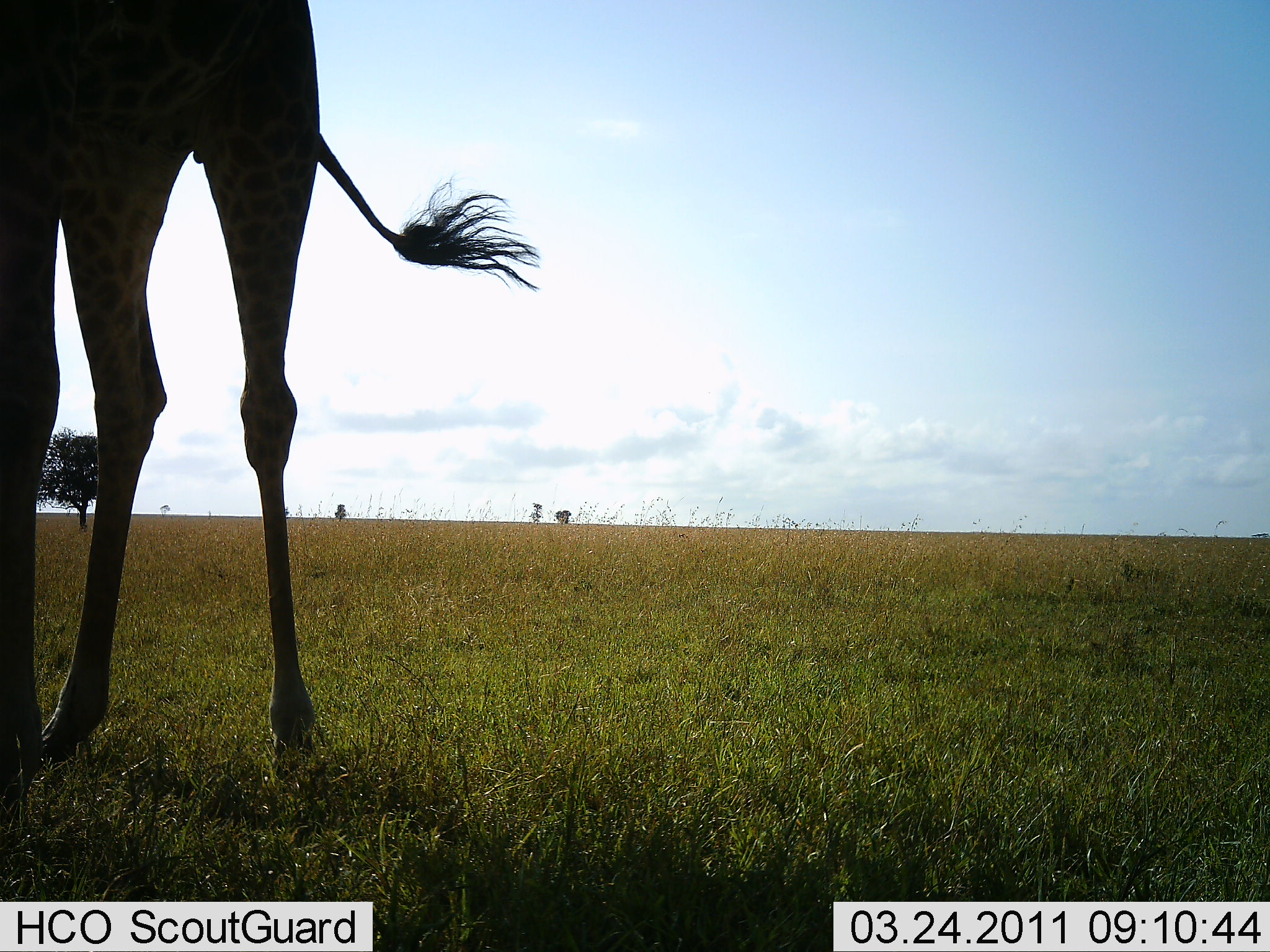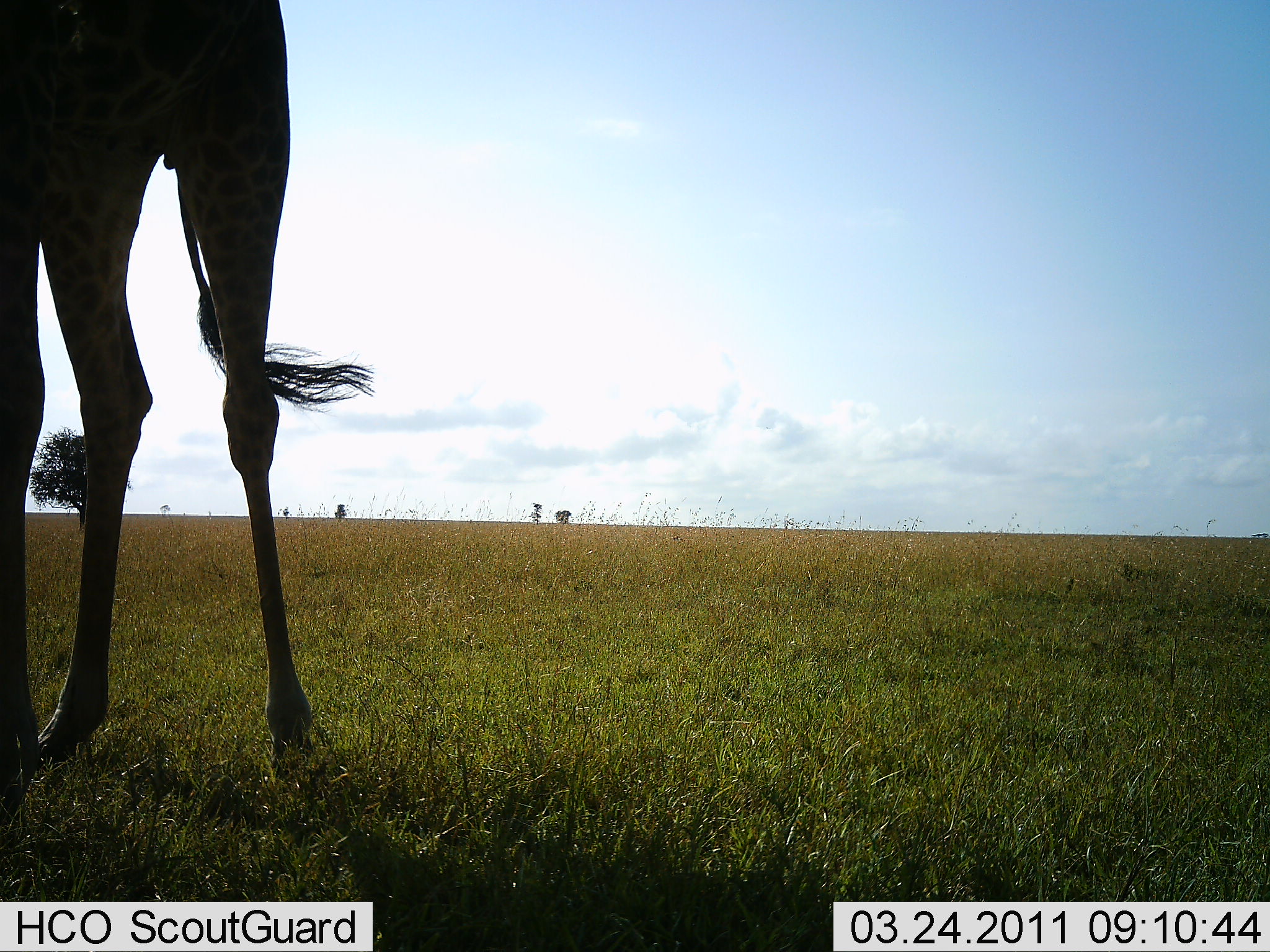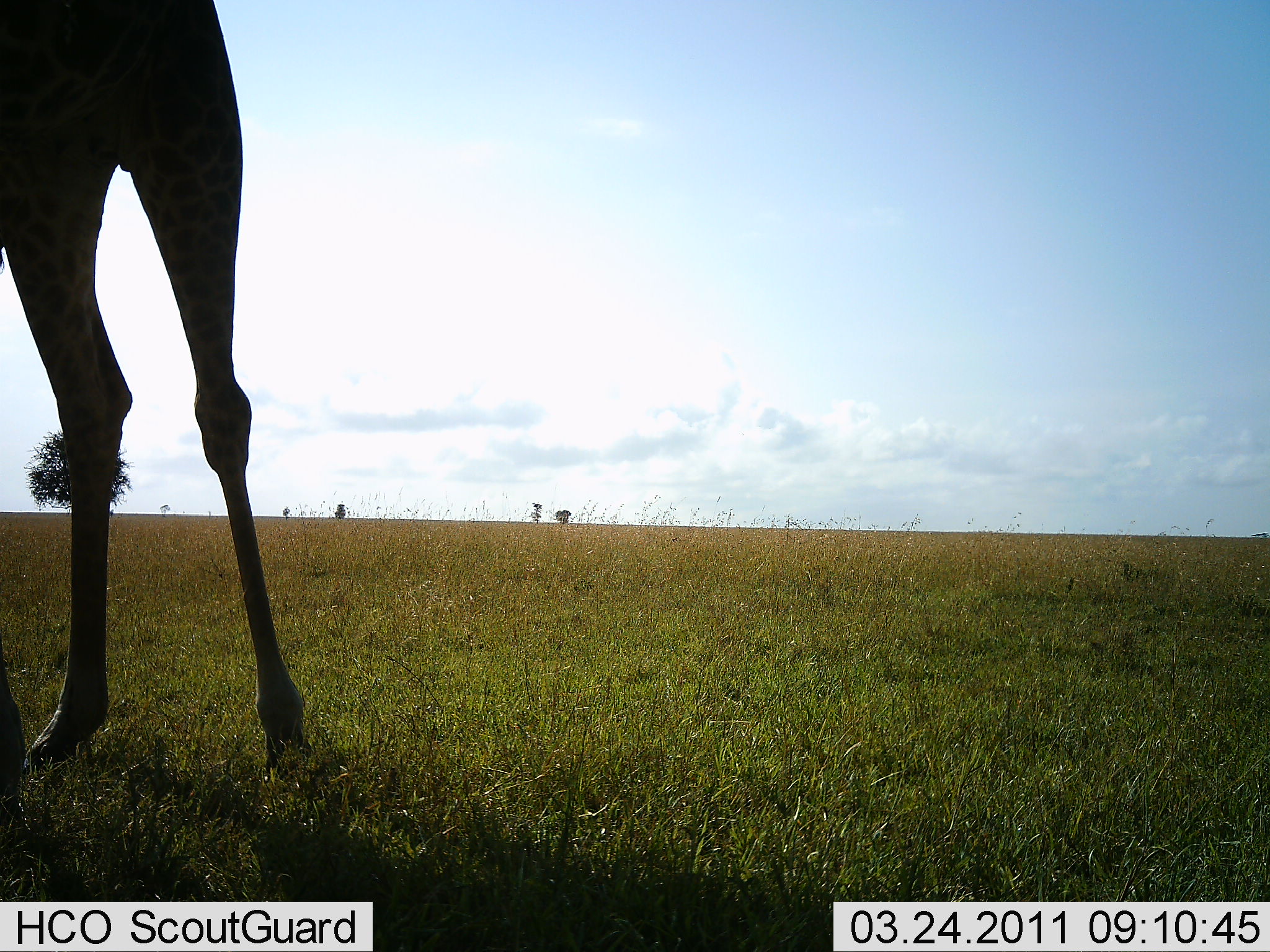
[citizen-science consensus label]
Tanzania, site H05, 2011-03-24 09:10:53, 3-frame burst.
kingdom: Animalia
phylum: Chordata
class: Mammalia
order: Artiodactyla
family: Giraffidae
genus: Giraffa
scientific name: Giraffa camelopardalis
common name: giraffe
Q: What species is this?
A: Giraffe (Giraffa camelopardalis).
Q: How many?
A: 1.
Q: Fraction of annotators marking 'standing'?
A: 100%.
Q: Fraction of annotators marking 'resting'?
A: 0%.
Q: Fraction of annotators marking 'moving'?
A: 0%.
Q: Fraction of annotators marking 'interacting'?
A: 0%.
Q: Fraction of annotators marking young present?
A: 0%.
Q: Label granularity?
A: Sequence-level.